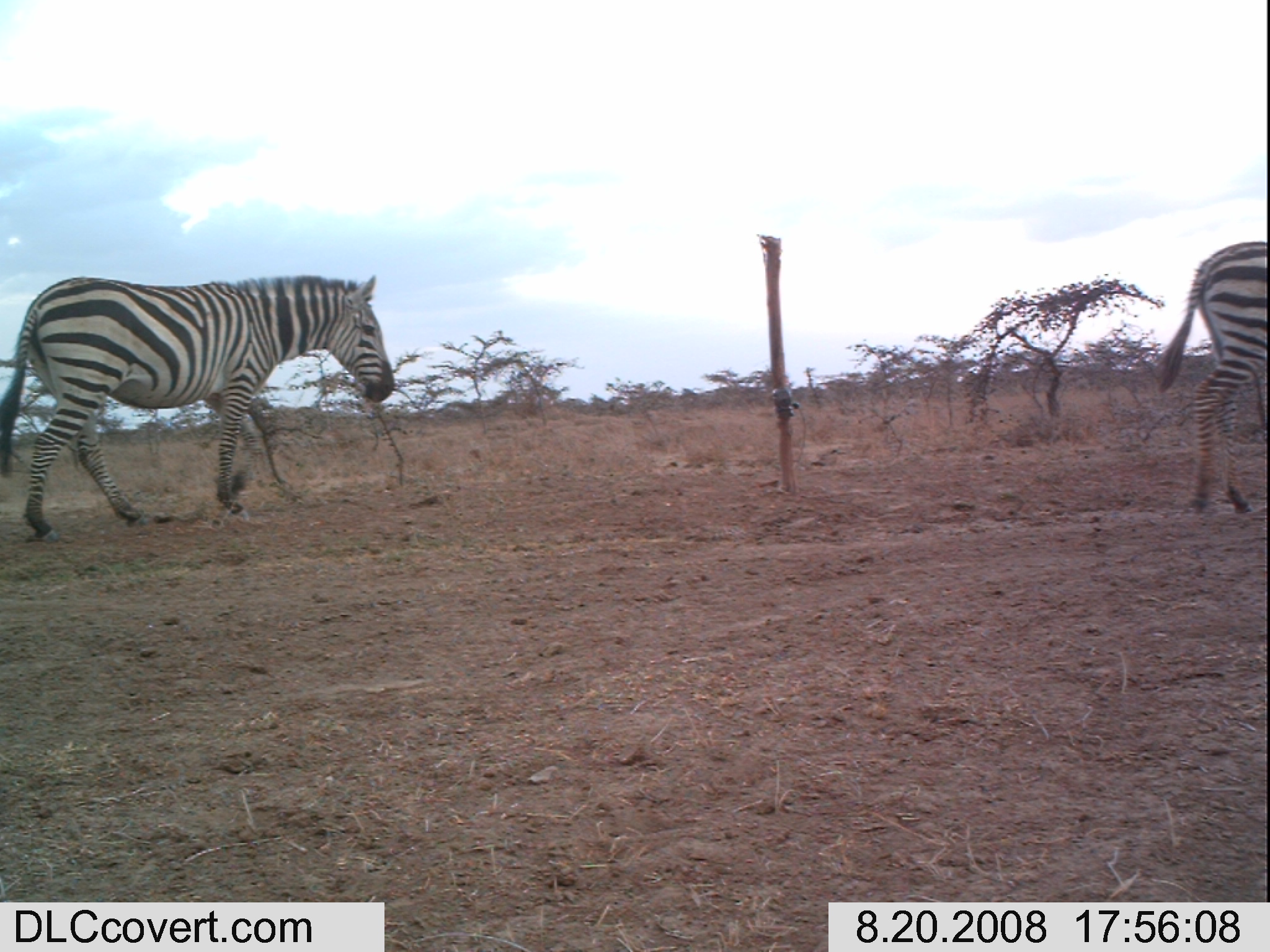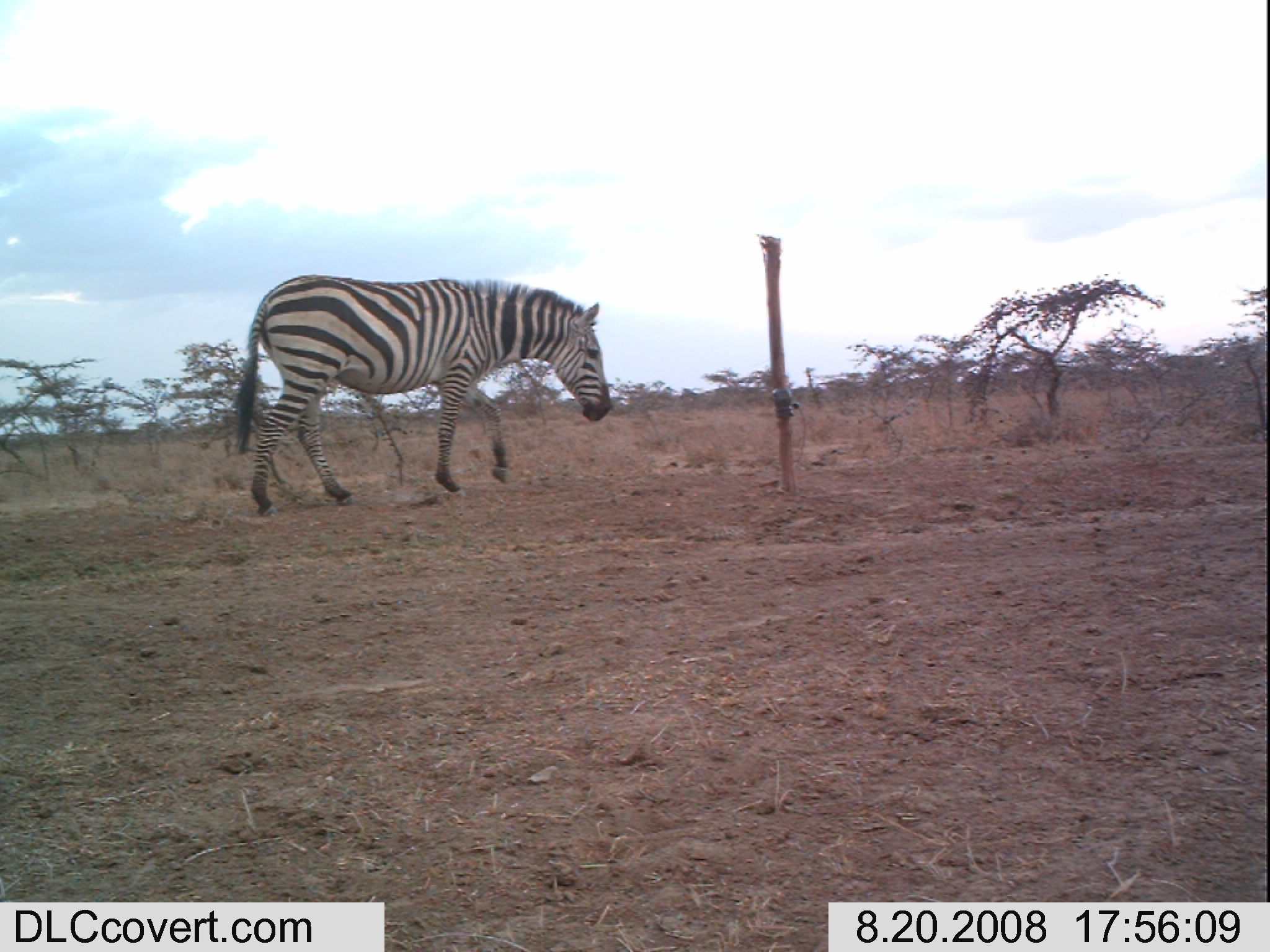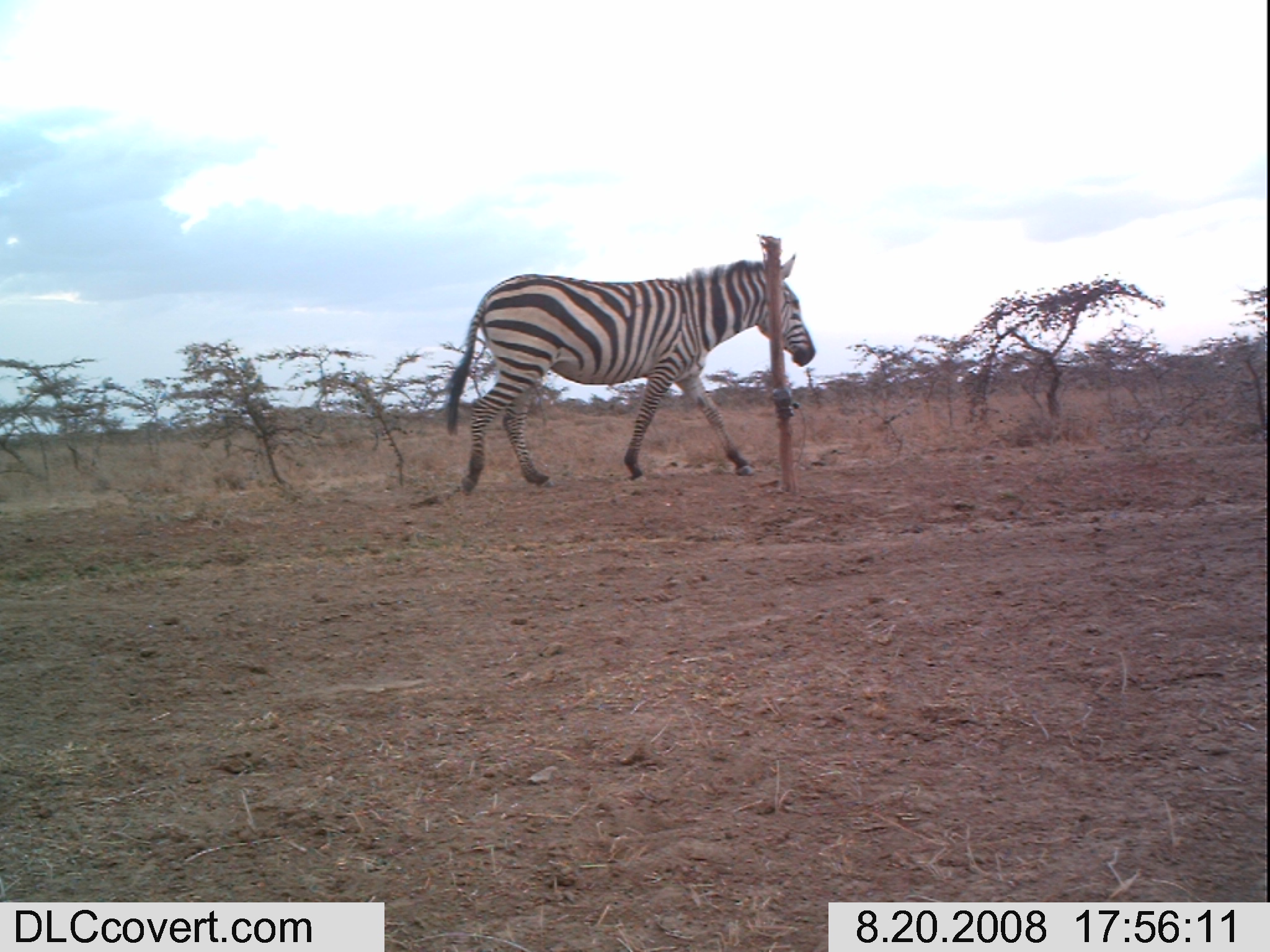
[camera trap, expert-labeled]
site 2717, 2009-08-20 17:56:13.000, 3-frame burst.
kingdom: Animalia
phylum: Chordata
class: Mammalia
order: Perissodactyla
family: Equidae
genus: Equus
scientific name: Equus quagga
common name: plains zebra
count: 2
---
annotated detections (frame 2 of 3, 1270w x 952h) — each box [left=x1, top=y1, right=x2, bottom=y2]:
equus quagga: [left=226, top=273, right=614, bottom=517]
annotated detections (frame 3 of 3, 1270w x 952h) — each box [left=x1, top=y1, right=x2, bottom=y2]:
equus quagga: [left=438, top=253, right=815, bottom=494]